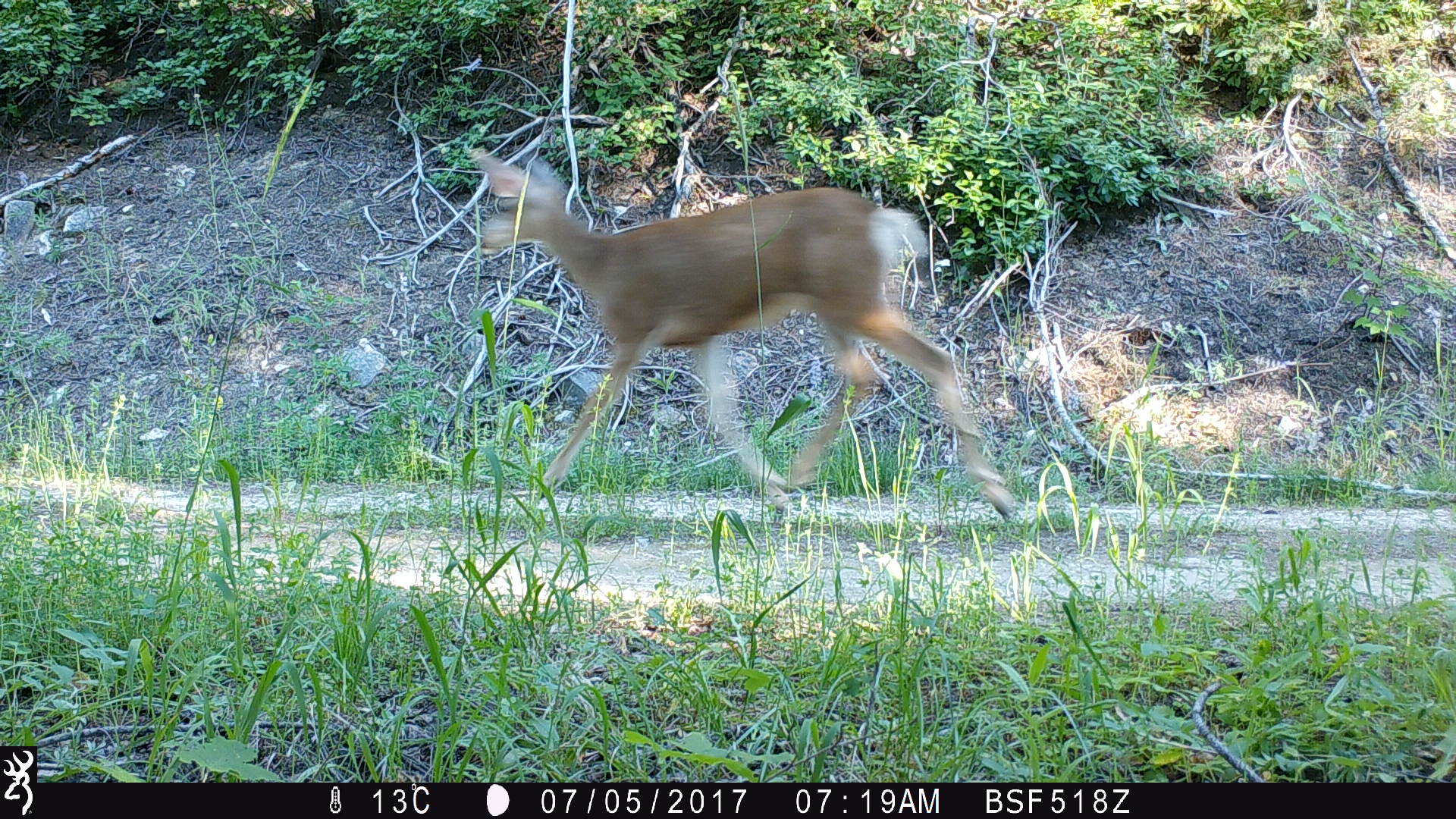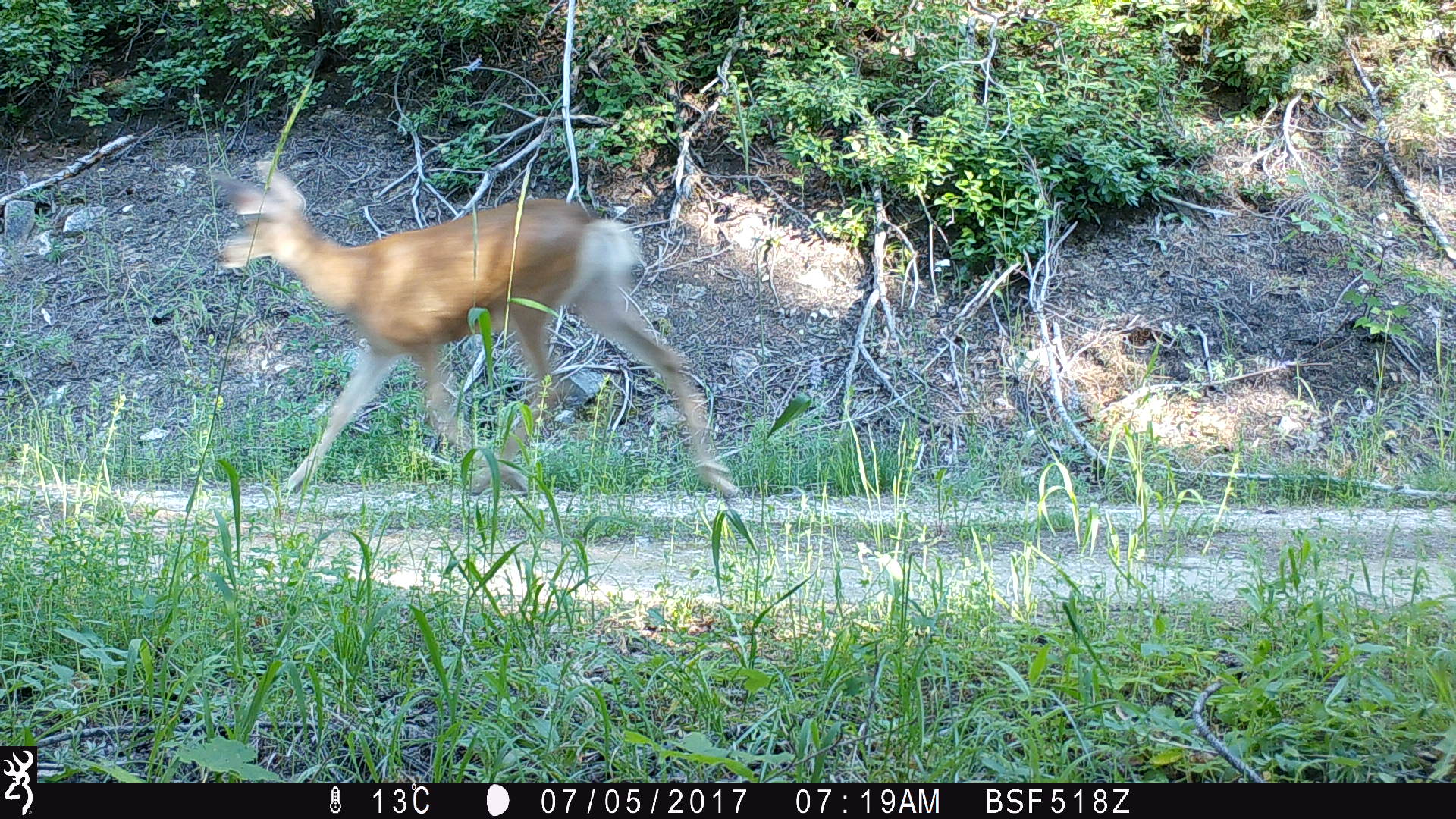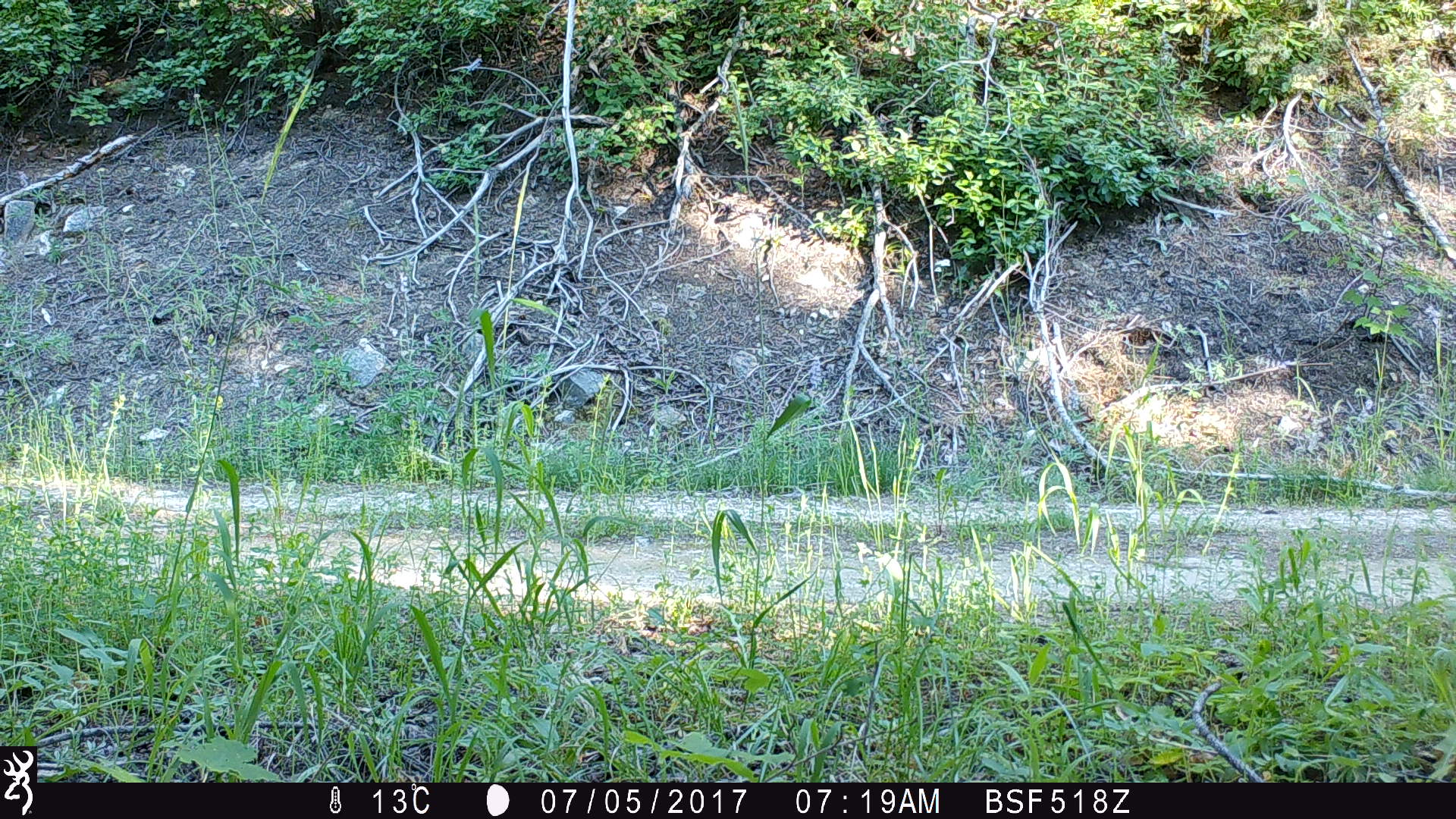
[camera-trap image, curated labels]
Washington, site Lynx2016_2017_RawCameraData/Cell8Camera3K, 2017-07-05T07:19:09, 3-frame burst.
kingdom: Animalia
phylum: Chordata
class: Mammalia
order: Artiodactyla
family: Cervidae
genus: Odocoileus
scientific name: Odocoileus hemionus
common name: mule deer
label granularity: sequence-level